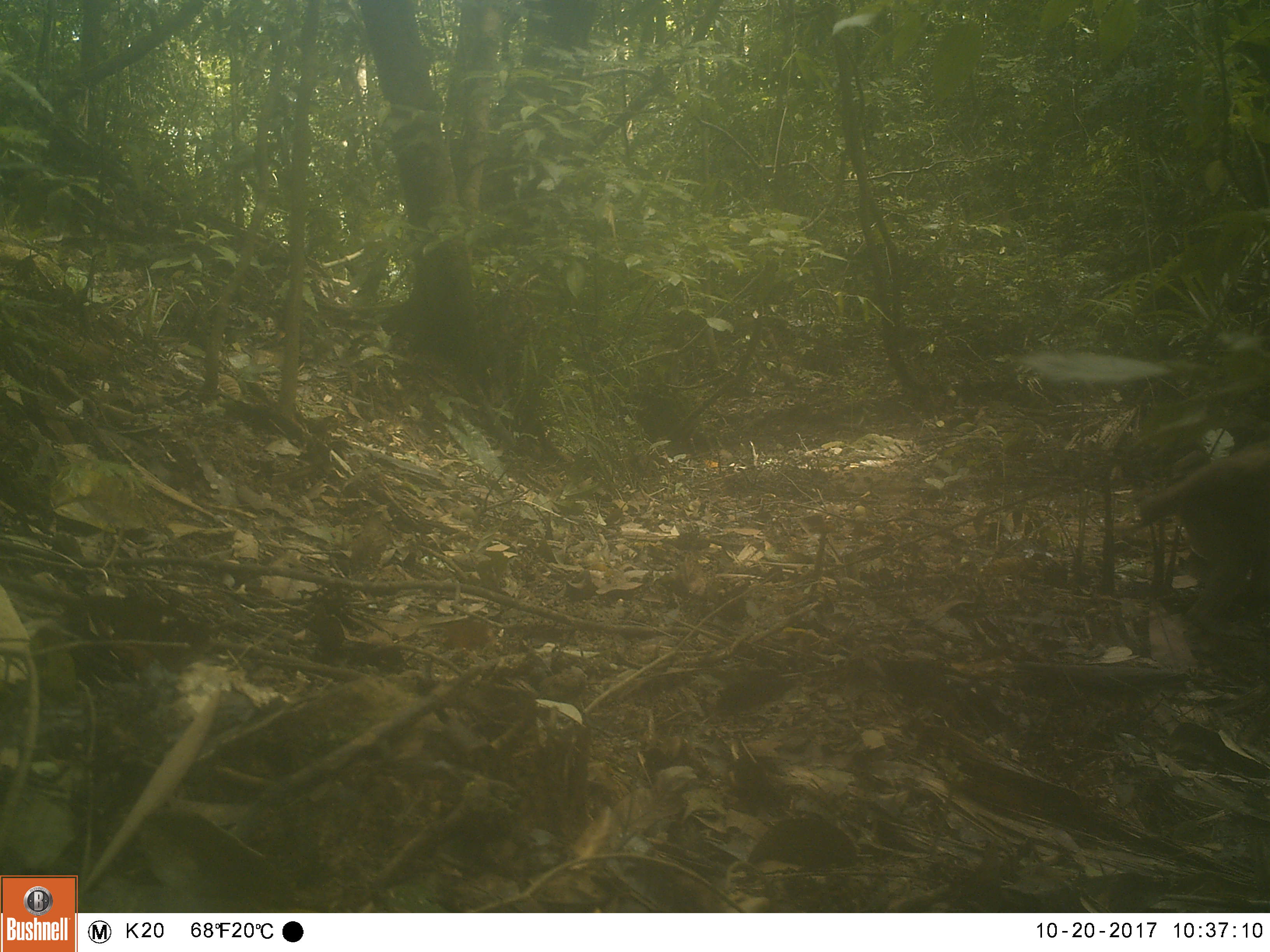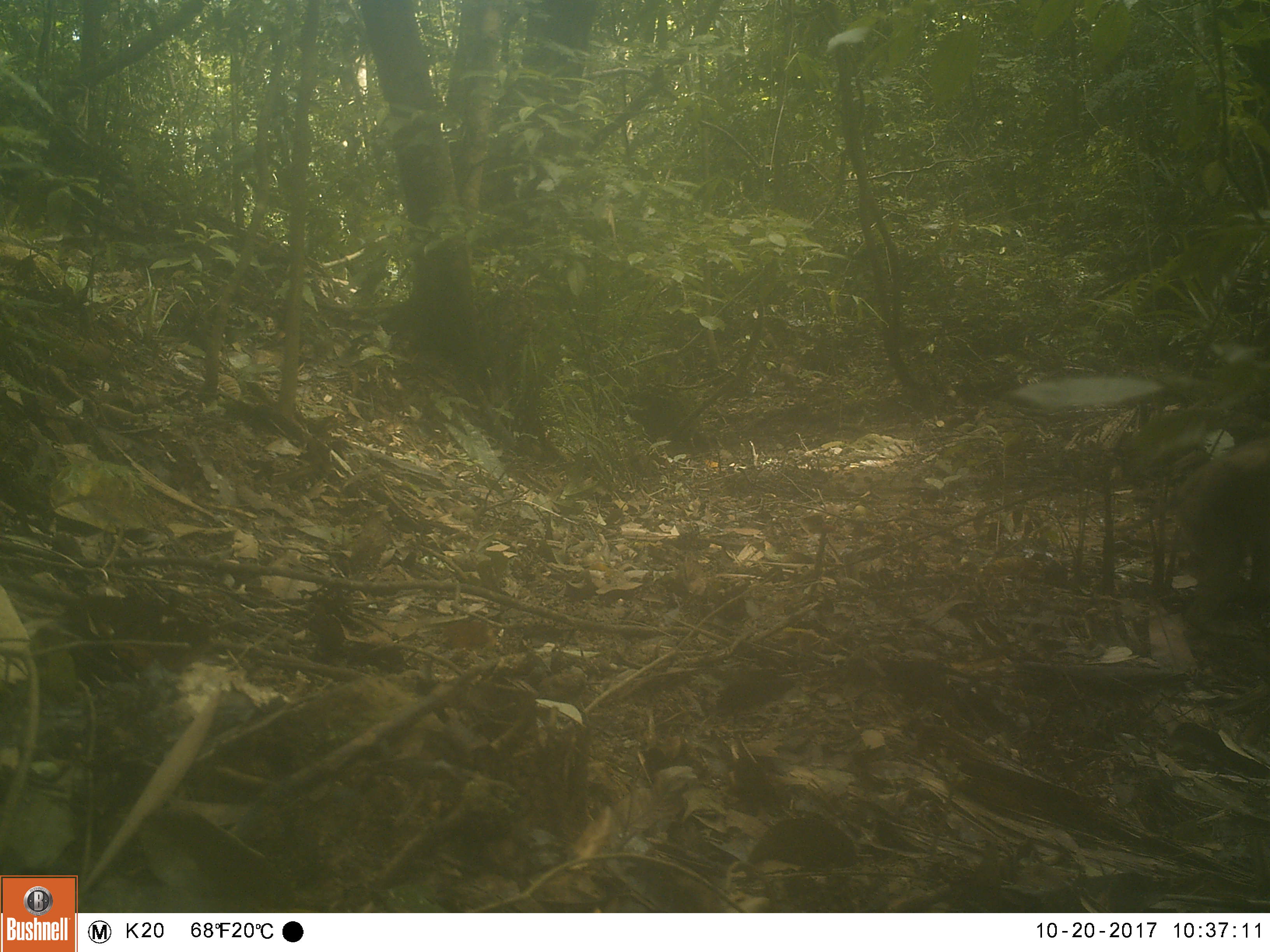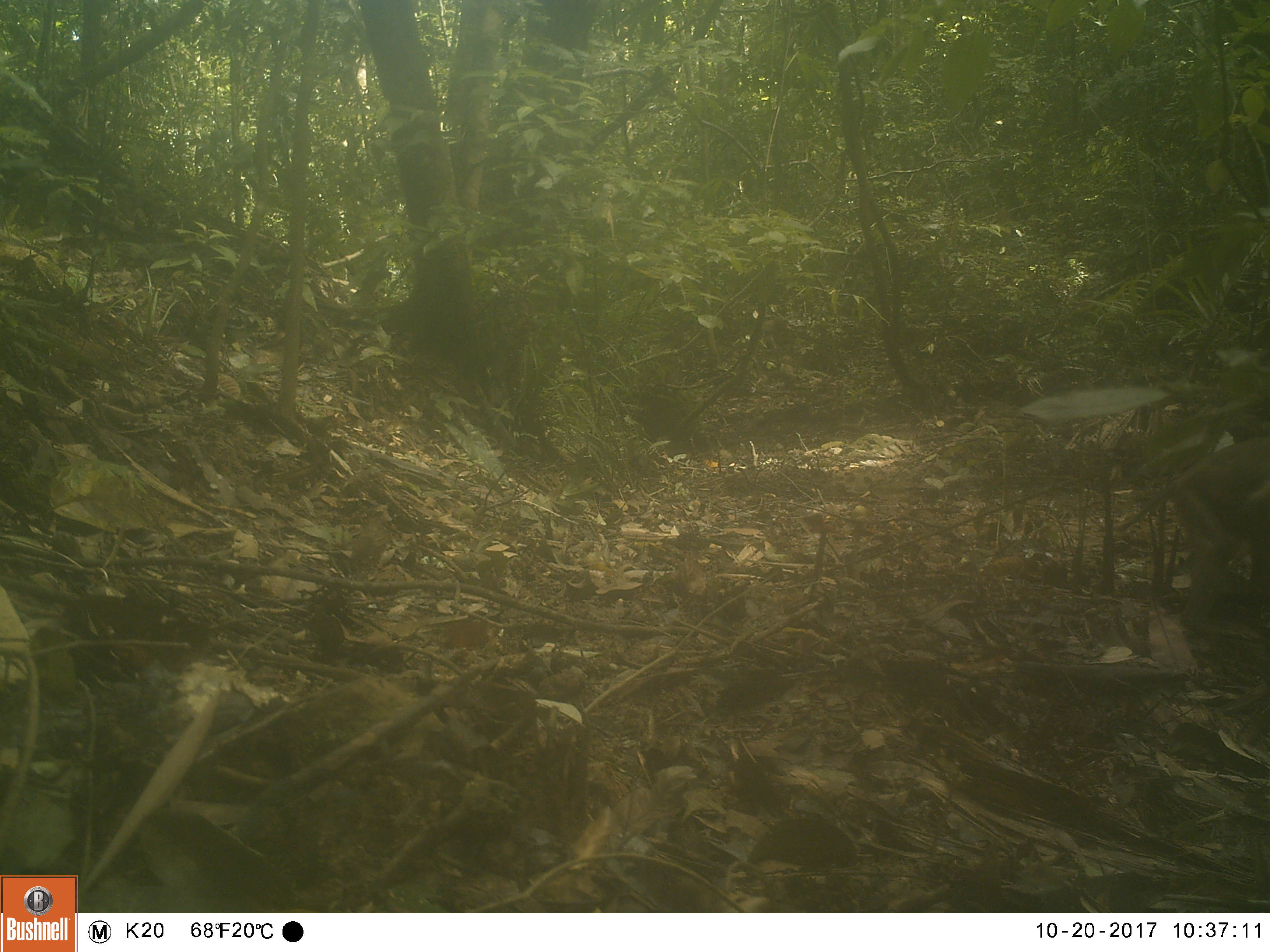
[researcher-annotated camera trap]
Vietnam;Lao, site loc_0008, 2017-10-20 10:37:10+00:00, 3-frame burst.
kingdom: Animalia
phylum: Chordata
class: Mammalia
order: Primates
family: Cercopithecidae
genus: Macaca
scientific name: Macaca nemestrina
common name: pig-tailed macaque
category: pig tailed macaque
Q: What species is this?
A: Pig tailed macaque (pig-tailed macaque) (Macaca nemestrina).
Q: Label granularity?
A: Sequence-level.